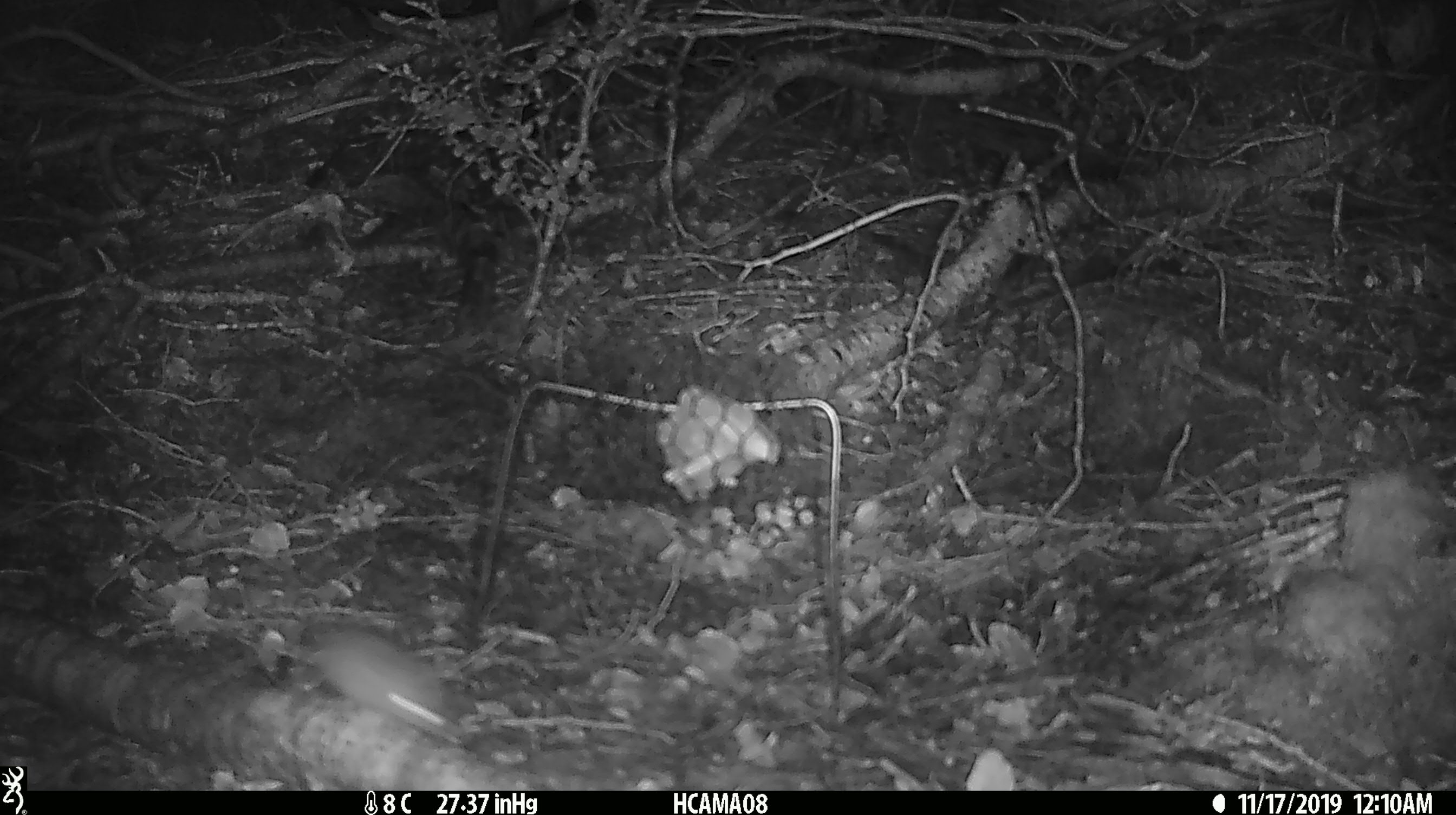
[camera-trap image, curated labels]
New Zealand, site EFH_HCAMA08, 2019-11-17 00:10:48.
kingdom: Animalia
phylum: Chordata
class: Mammalia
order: Rodentia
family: Muridae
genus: Mus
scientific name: Mus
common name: mouse